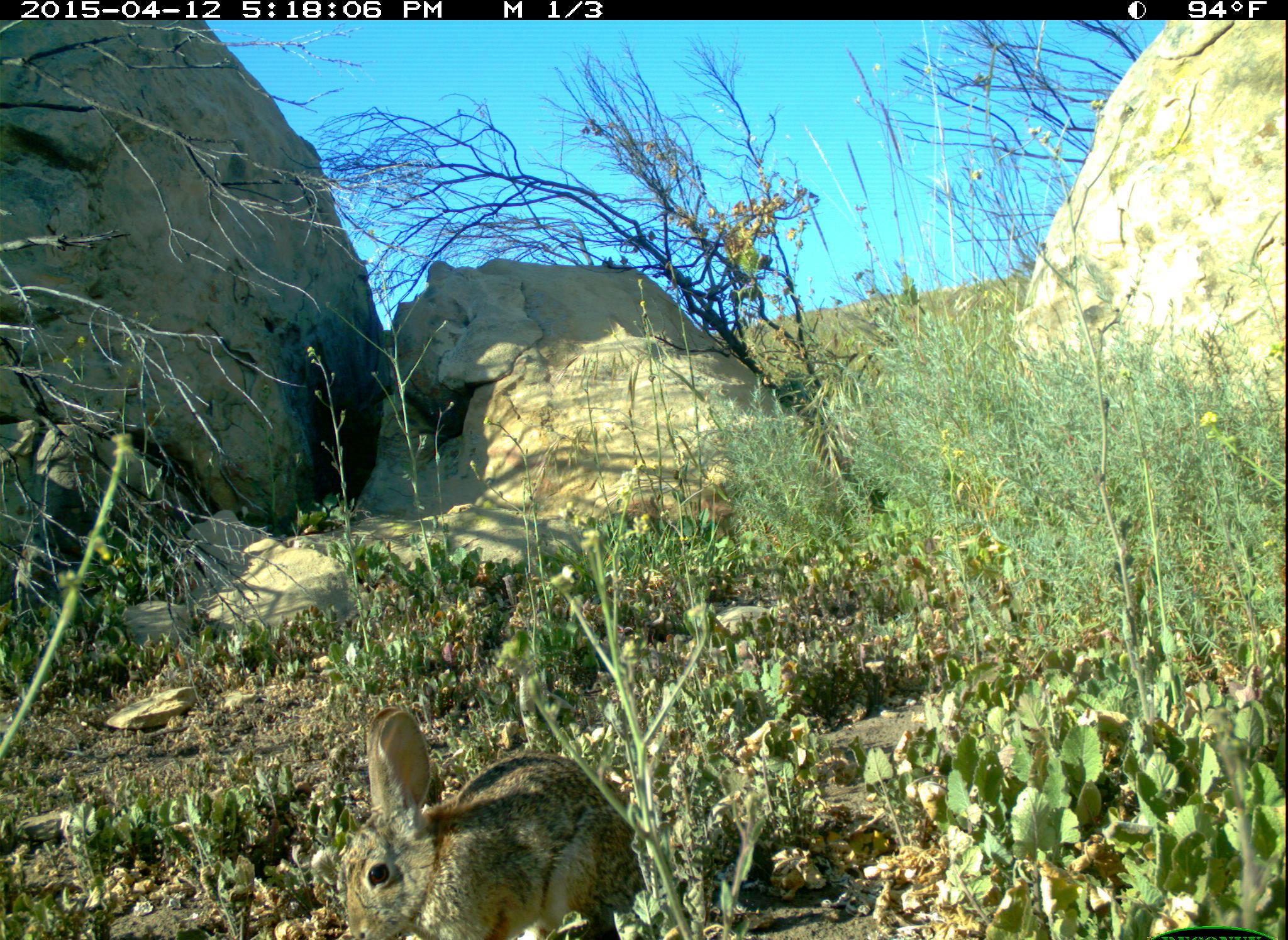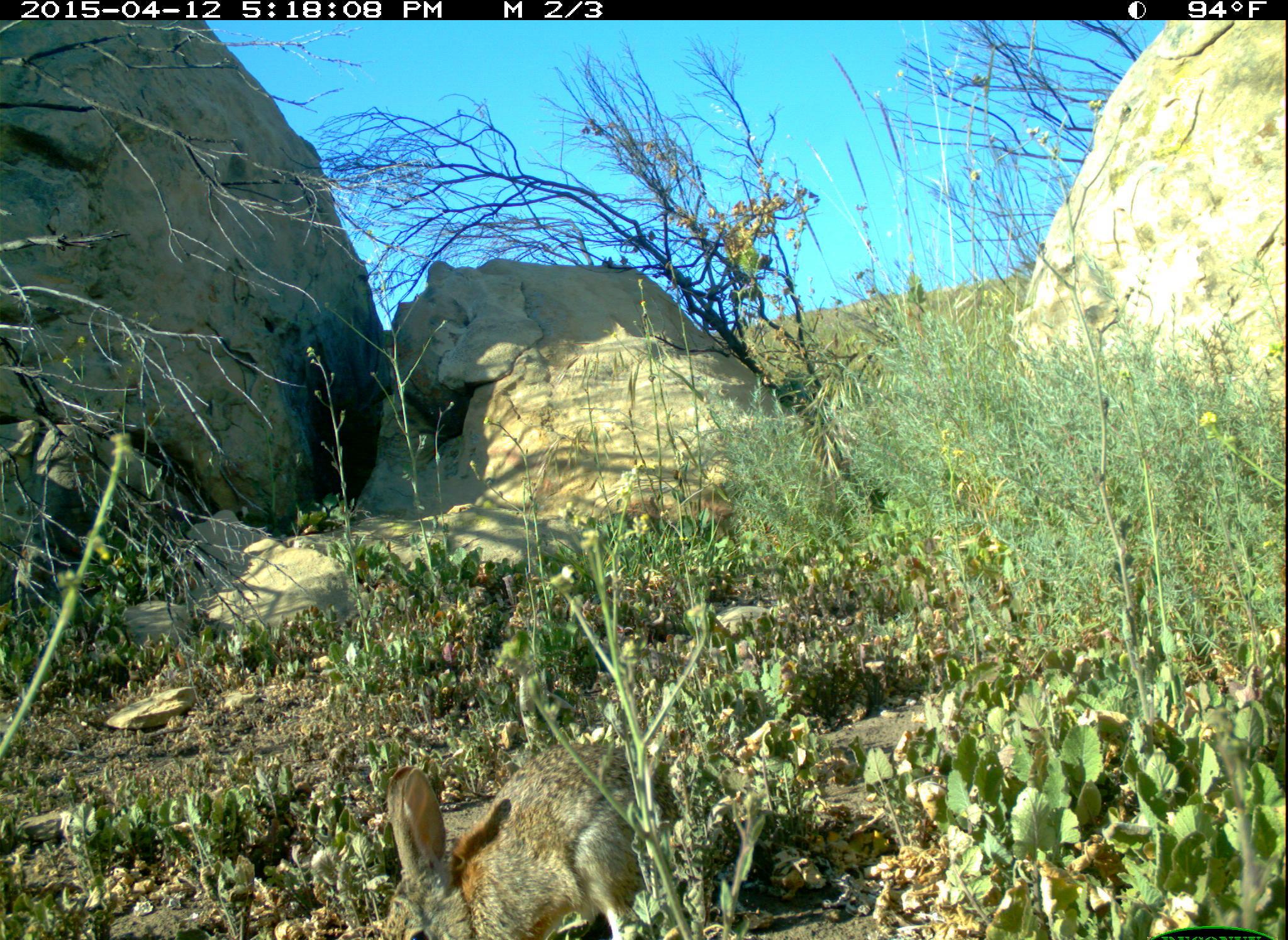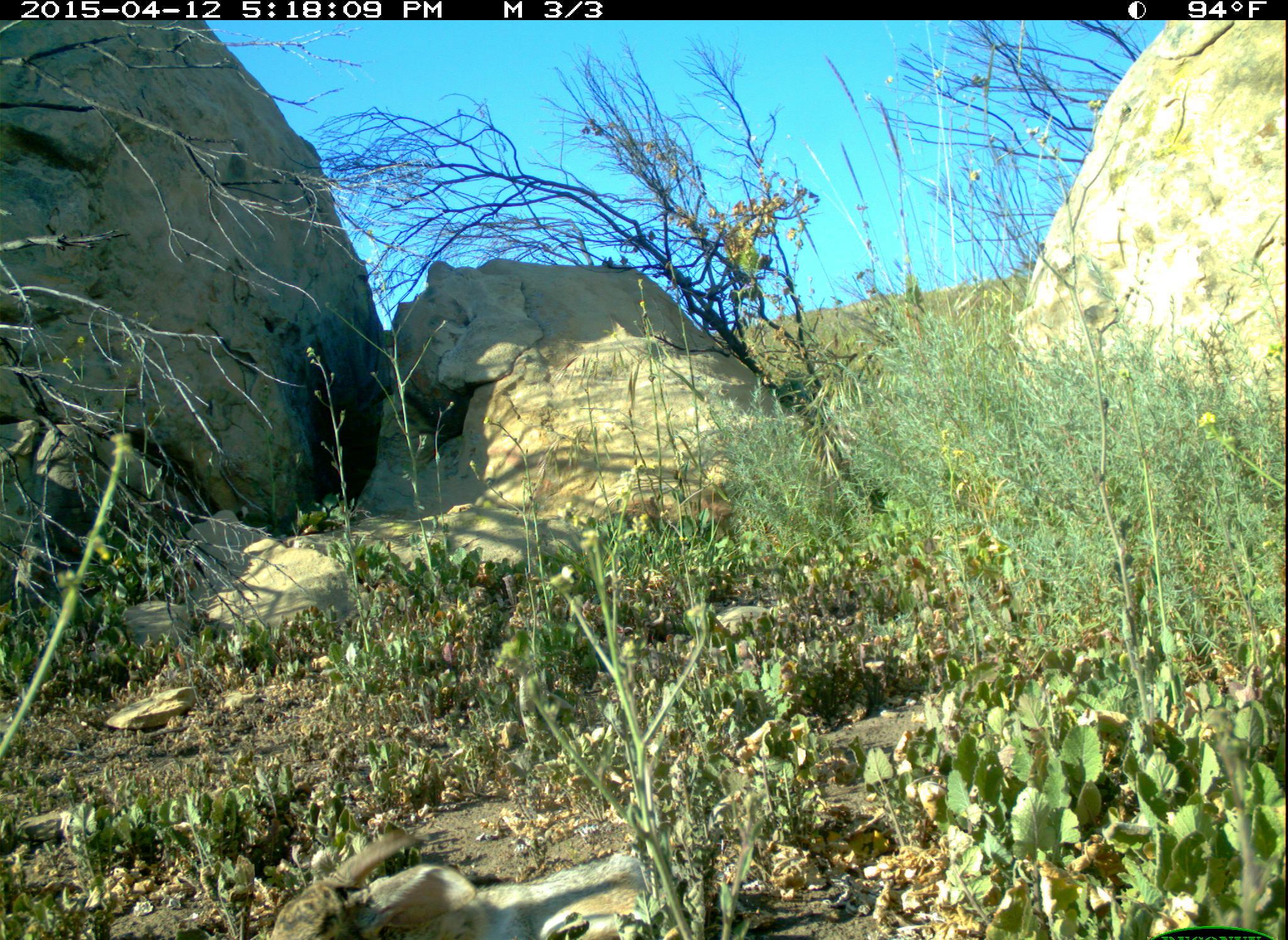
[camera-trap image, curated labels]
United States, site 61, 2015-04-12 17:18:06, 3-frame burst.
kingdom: Animalia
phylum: Chordata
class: Mammalia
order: Lagomorpha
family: Leporidae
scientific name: Leporidae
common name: rabbits and hares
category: rabbit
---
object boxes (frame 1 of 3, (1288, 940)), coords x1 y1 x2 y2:
rabbit: 322 694 657 940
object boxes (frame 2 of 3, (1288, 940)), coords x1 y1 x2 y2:
rabbit: 362 723 684 940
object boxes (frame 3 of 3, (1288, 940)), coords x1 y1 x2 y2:
rabbit: 262 834 650 940